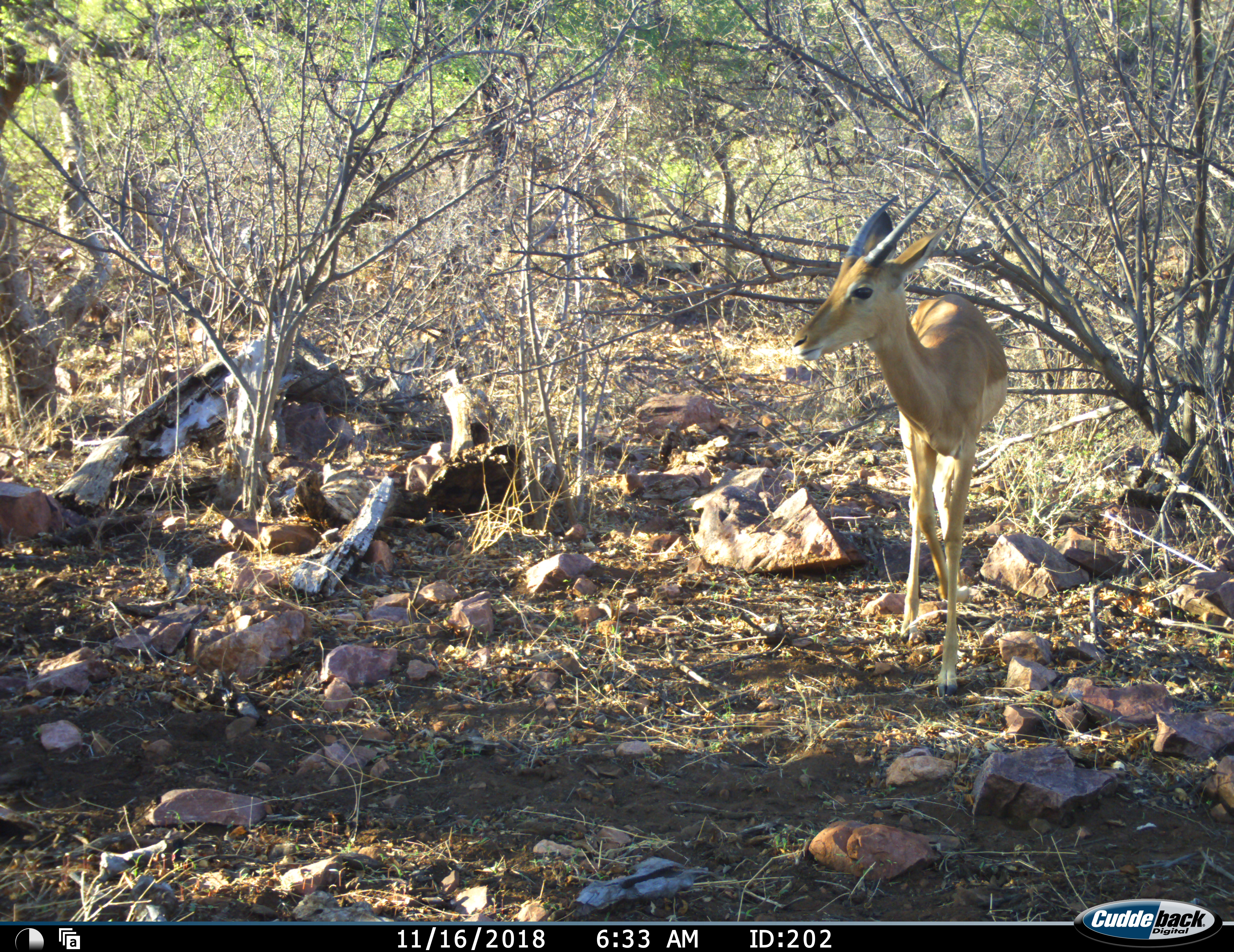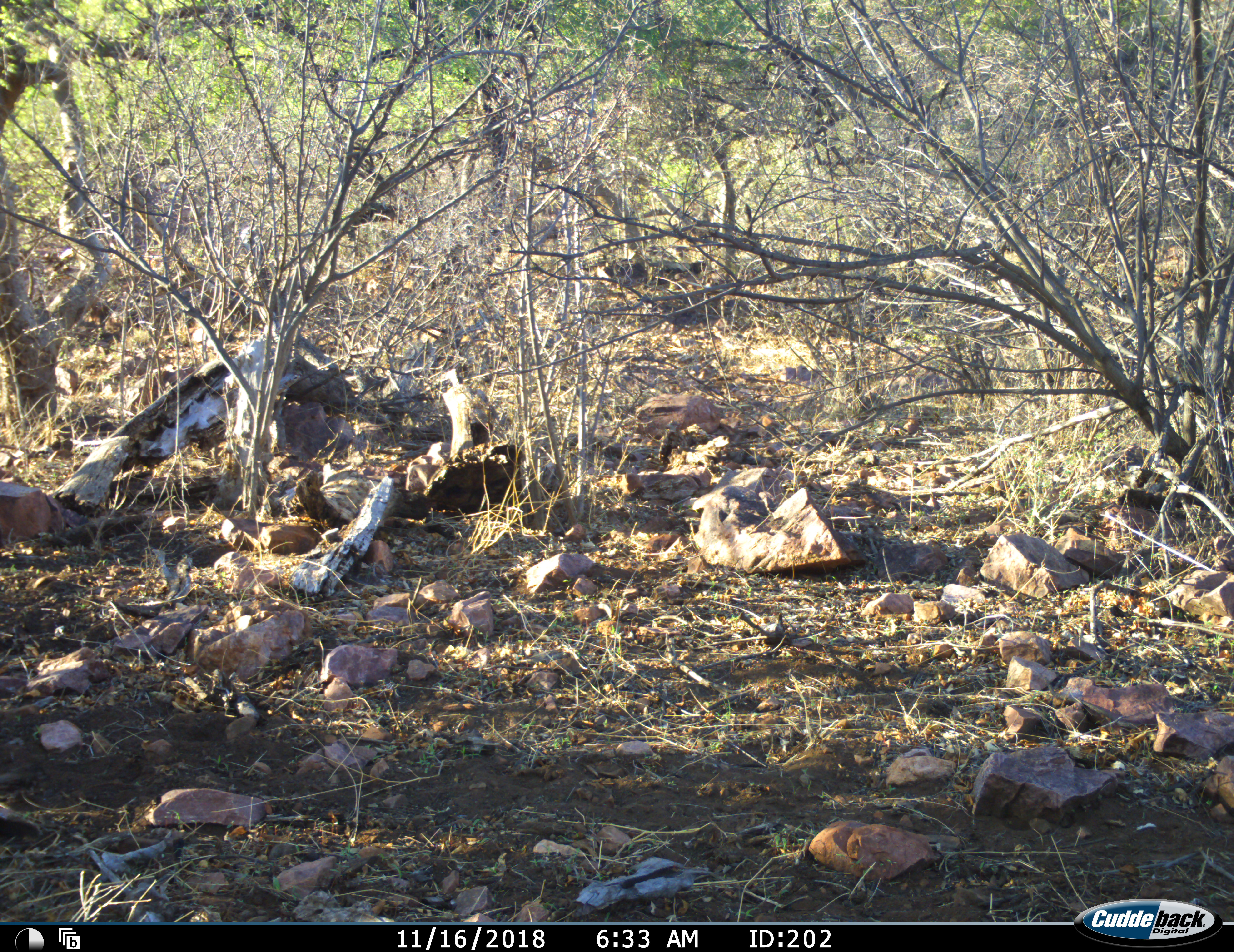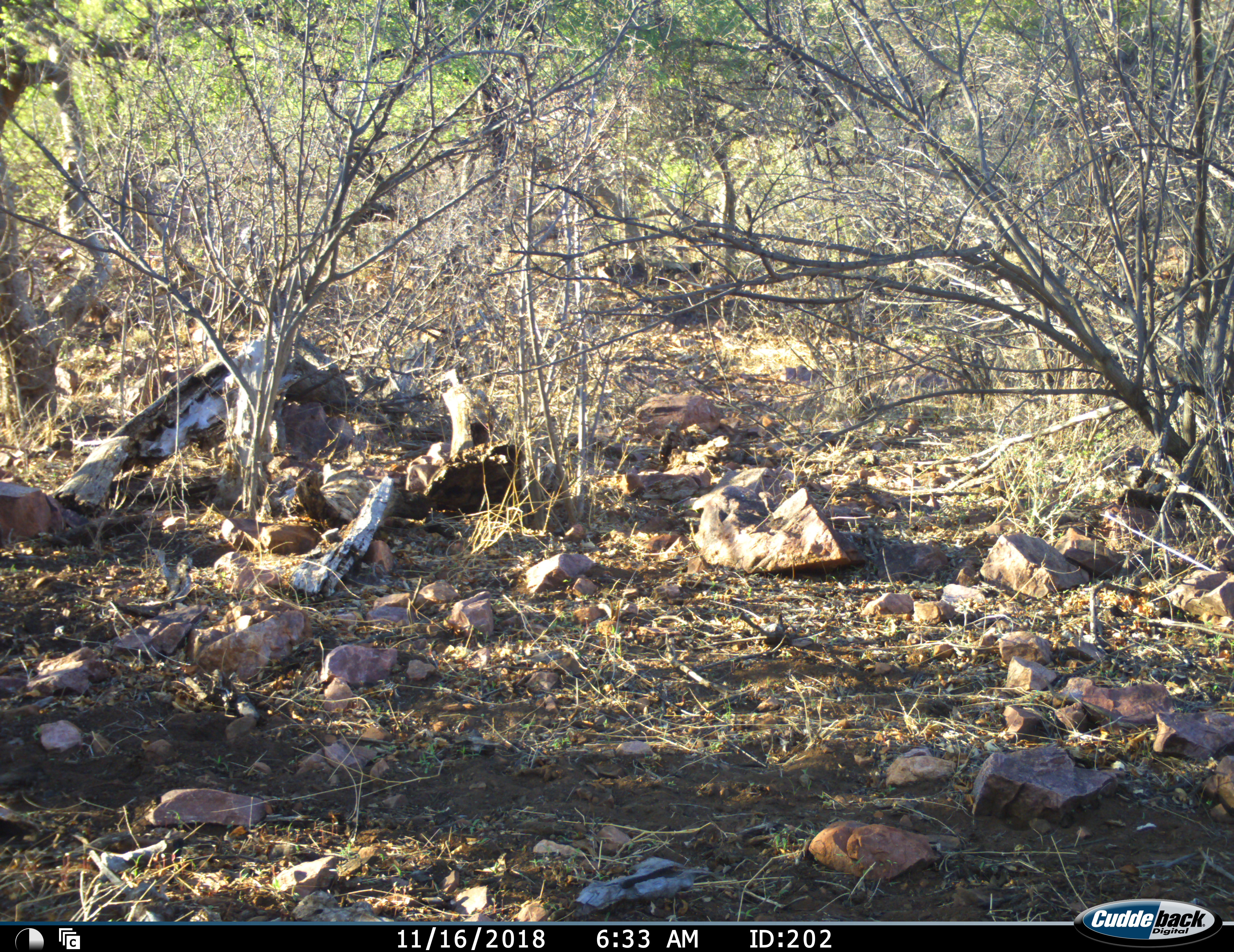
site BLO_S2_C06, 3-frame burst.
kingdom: Animalia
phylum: Chordata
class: Mammalia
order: Artiodactyla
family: Bovidae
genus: Aepyceros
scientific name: Aepyceros melampus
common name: impala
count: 1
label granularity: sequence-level